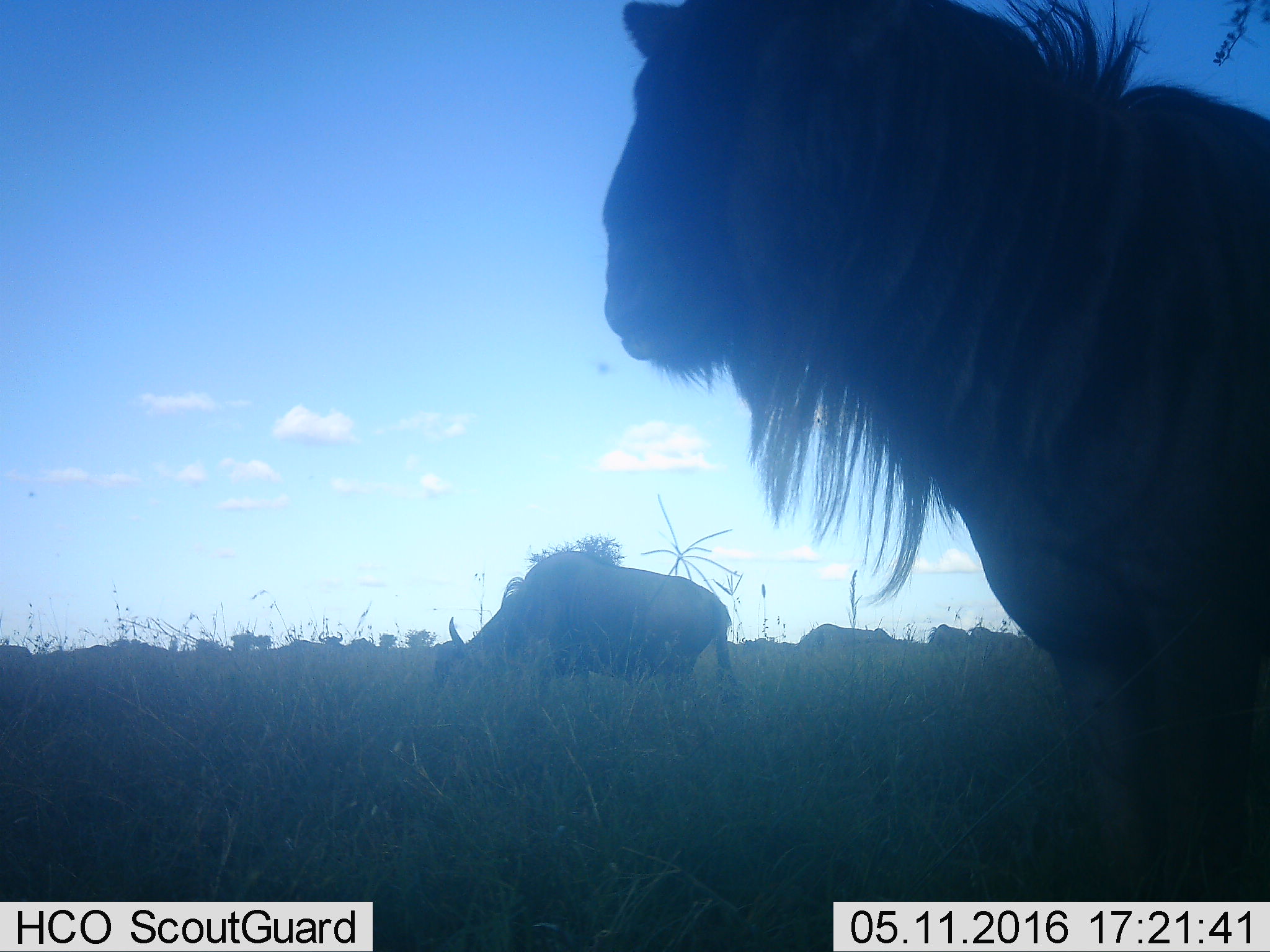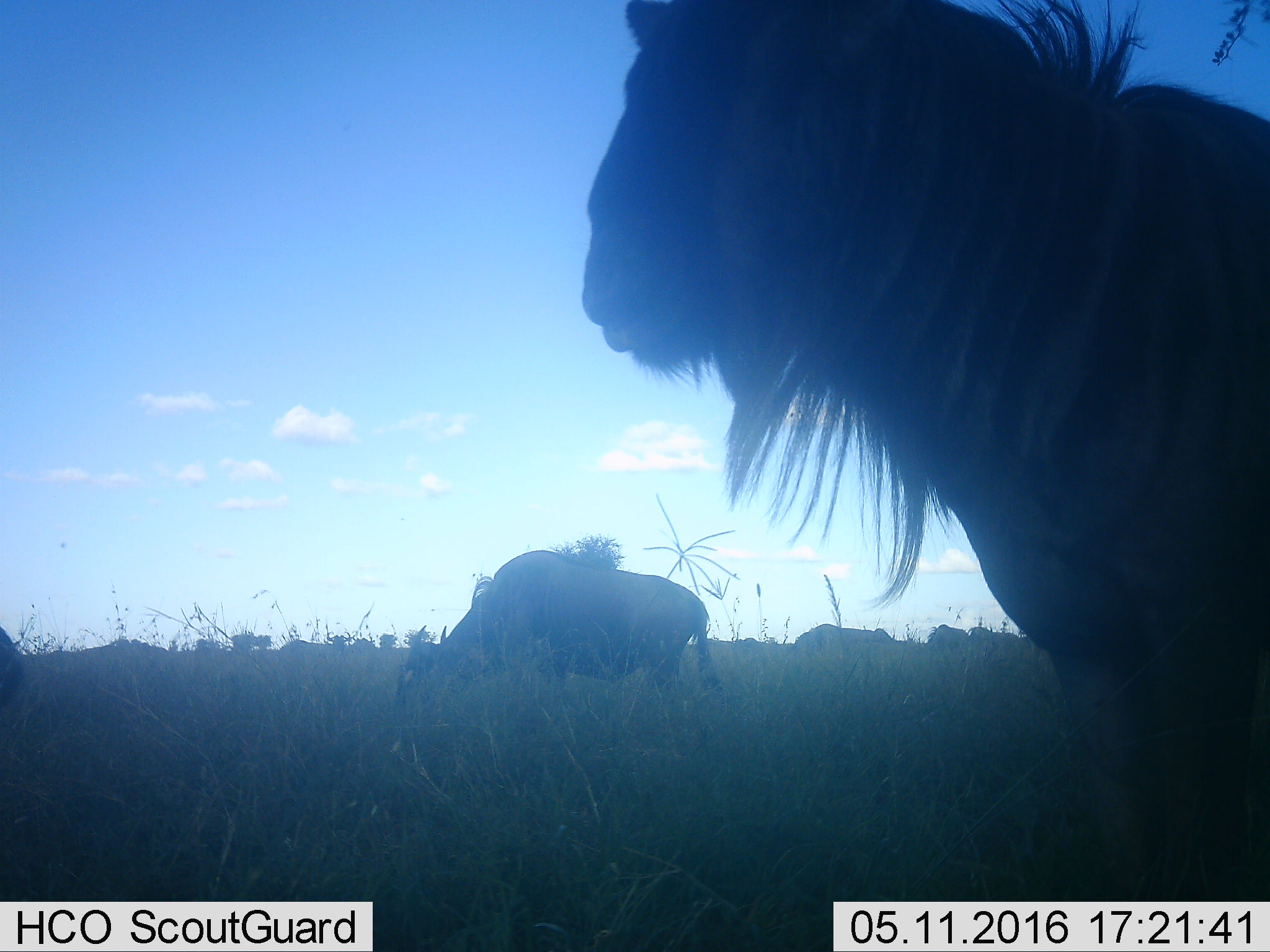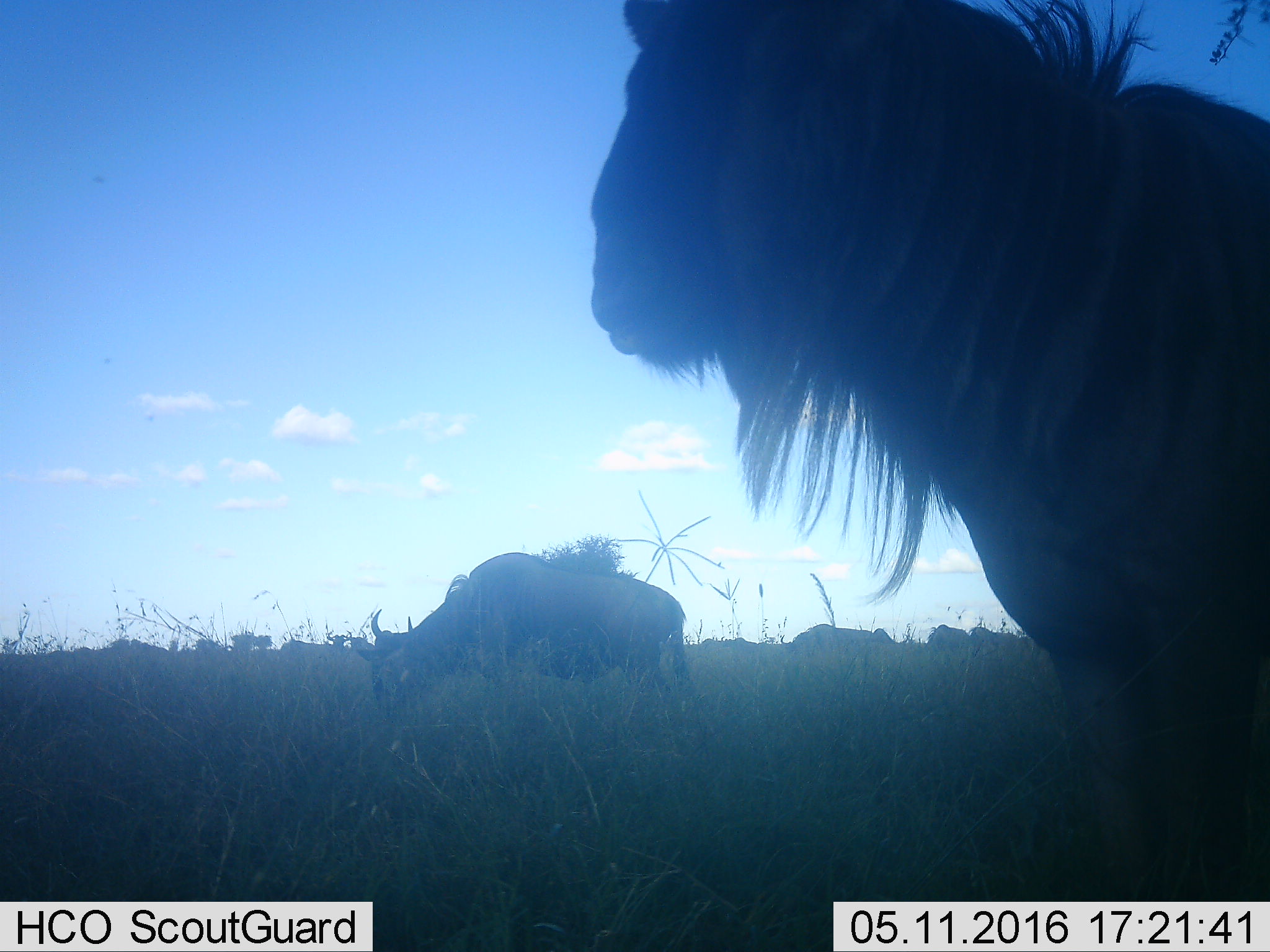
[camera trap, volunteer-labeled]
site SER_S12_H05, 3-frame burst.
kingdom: Animalia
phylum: Chordata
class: Mammalia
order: Artiodactyla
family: Bovidae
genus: Connochaetes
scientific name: Connochaetes taurinus taurinus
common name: blue wildebeest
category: wildebeestblue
Wildebeestblue (blue wildebeest) (Connochaetes taurinus taurinus), count 11-50. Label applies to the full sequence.